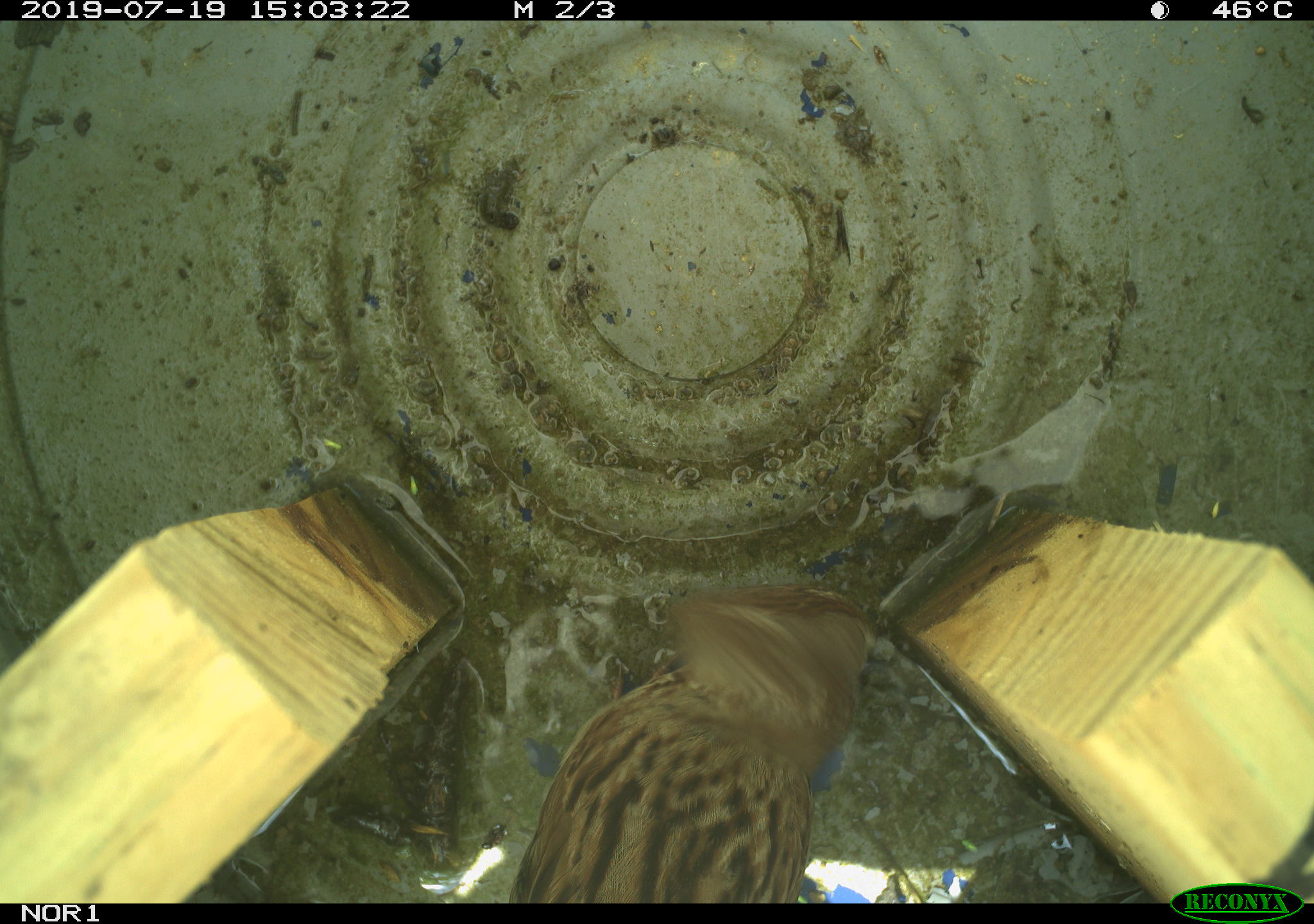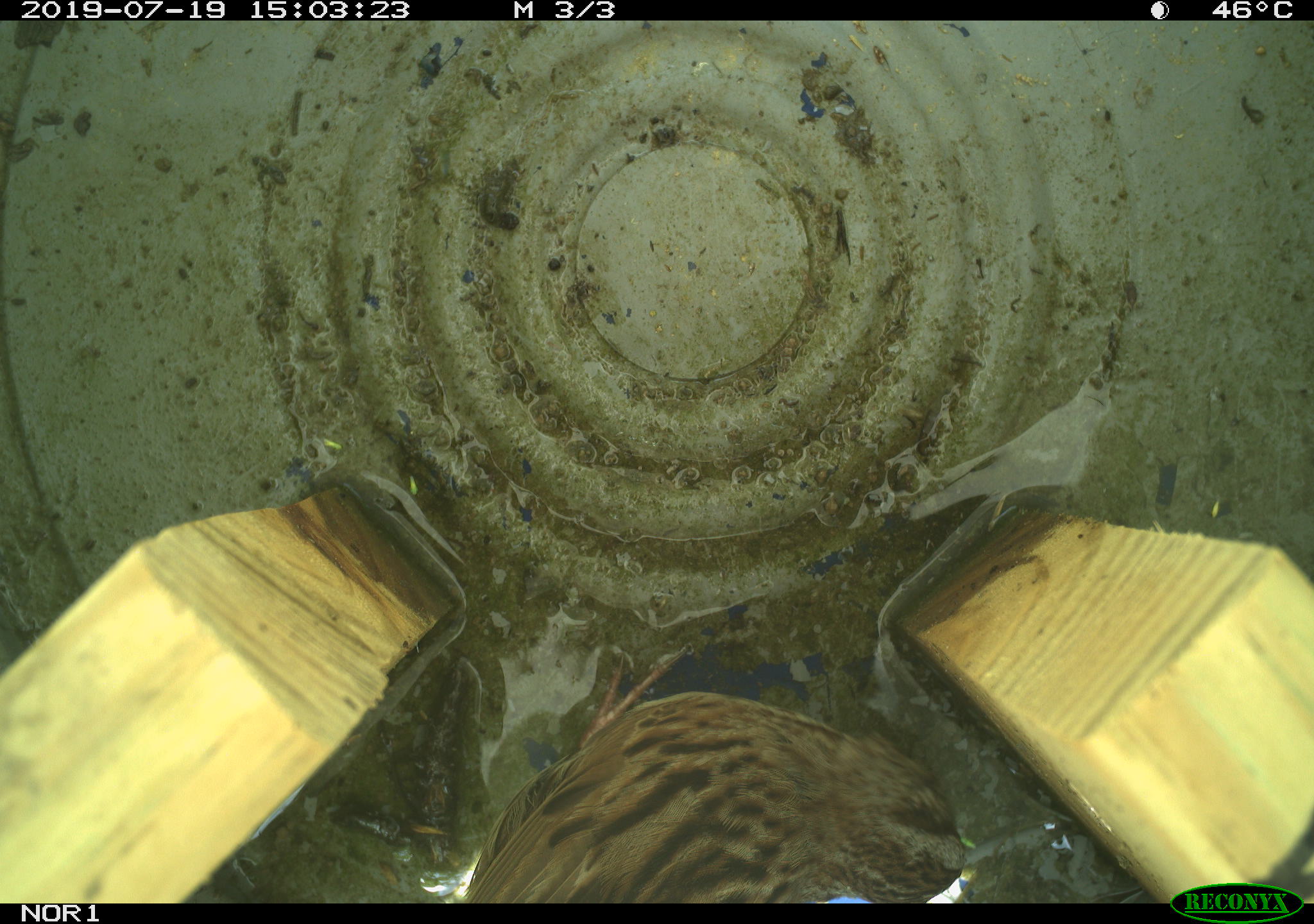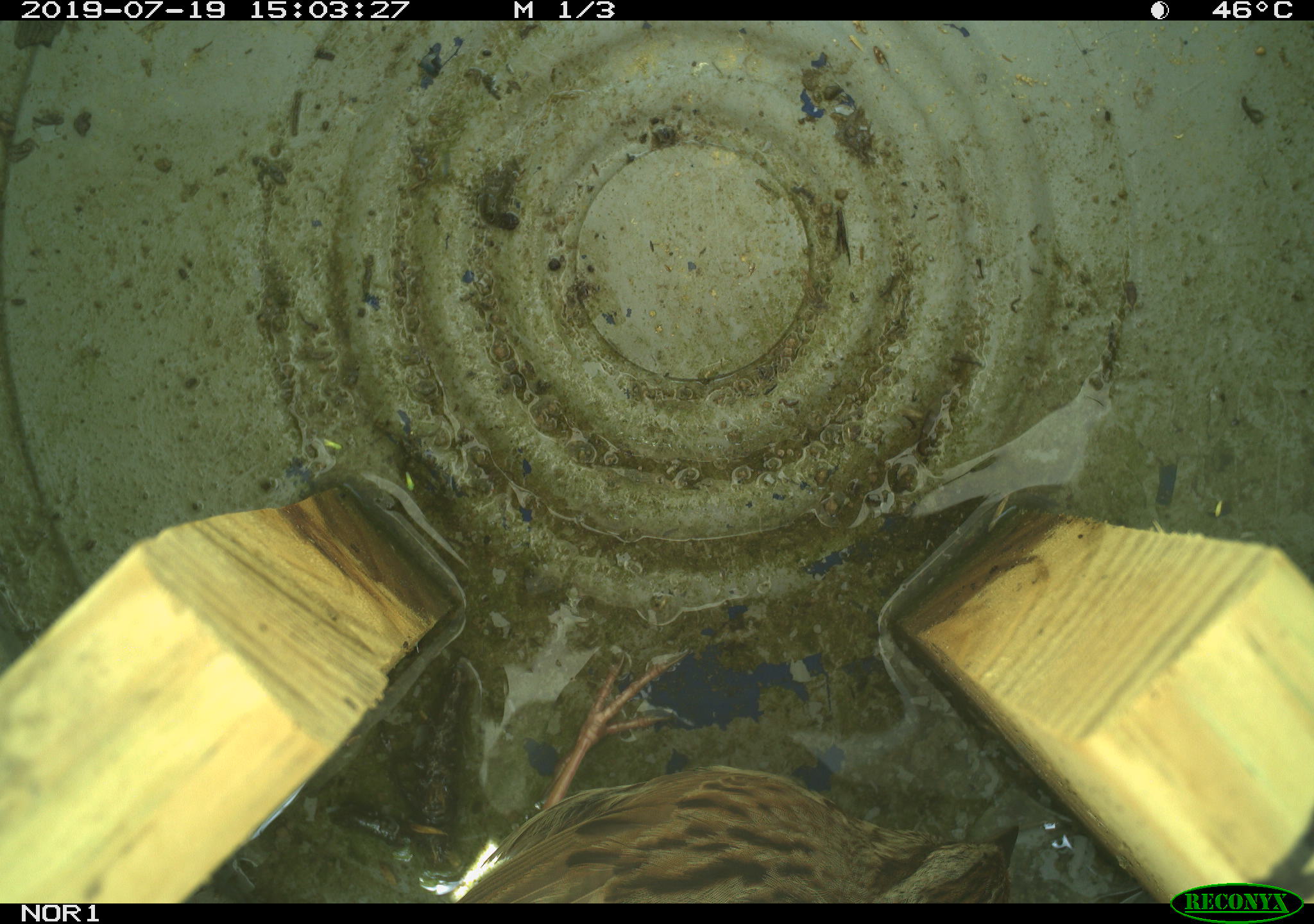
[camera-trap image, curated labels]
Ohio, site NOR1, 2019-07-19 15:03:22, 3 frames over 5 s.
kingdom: Animalia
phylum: Chordata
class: Aves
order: Passeriformes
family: Passerellidae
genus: Melospiza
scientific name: Melospiza melodia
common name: song sparrow